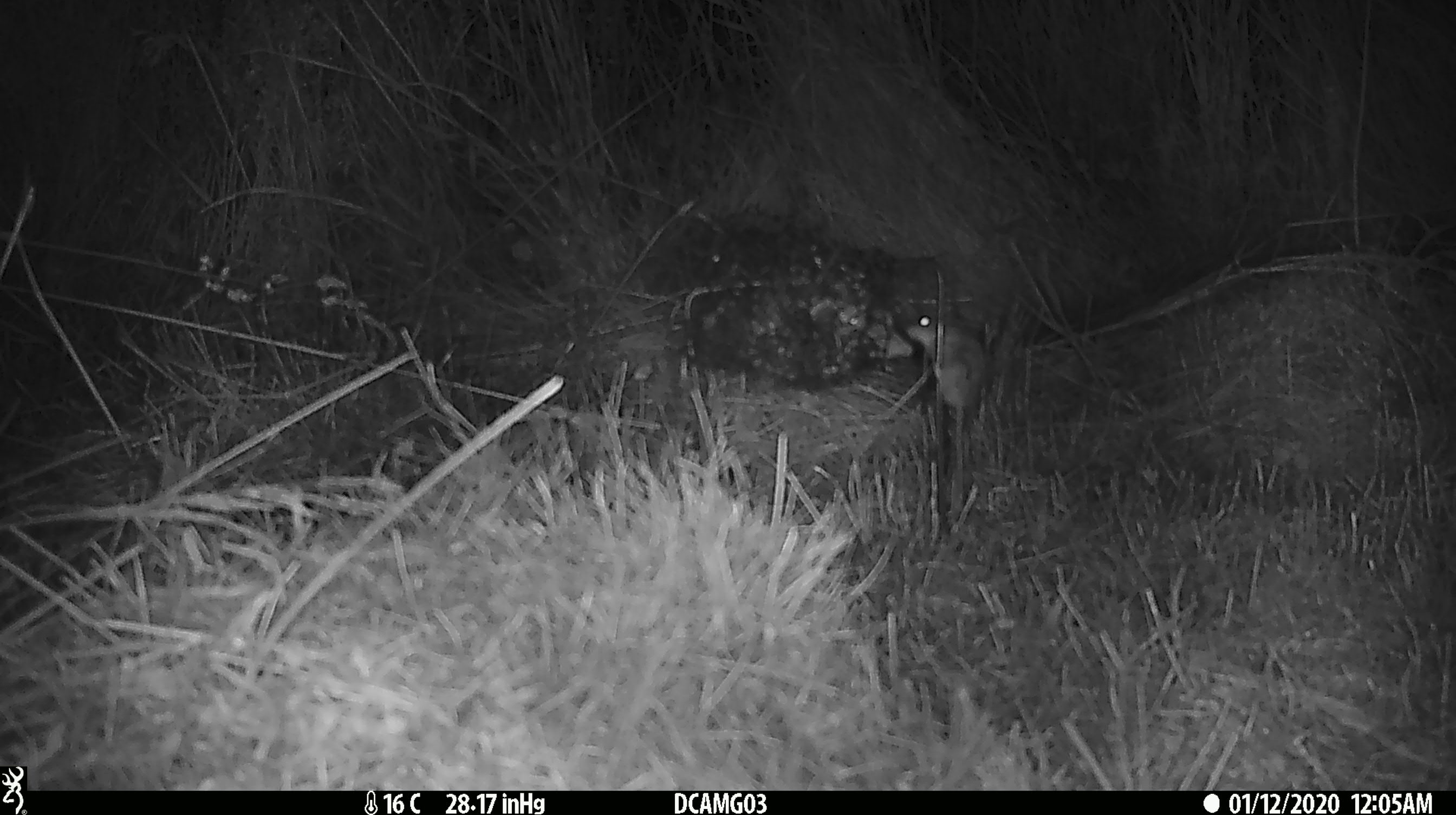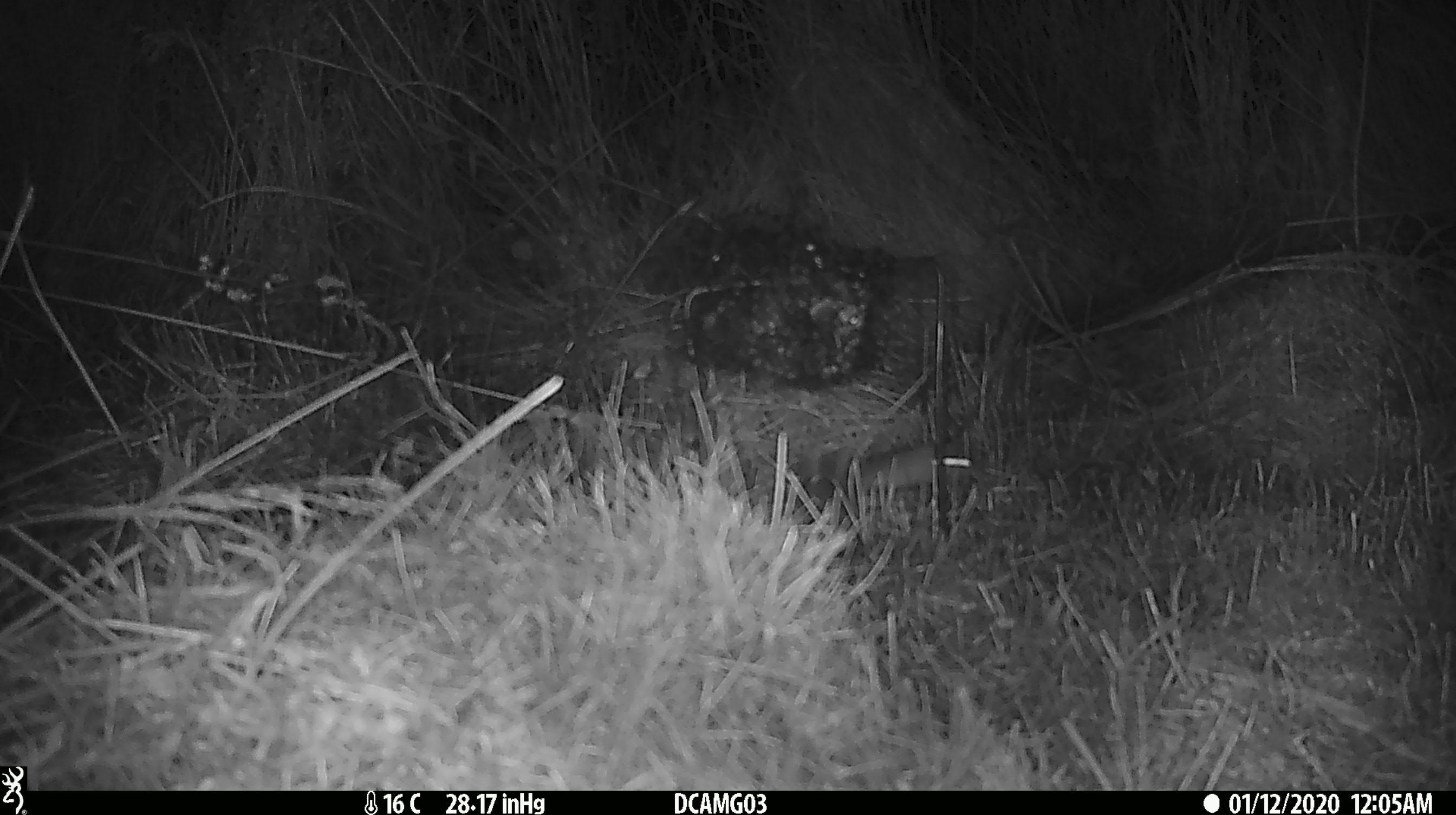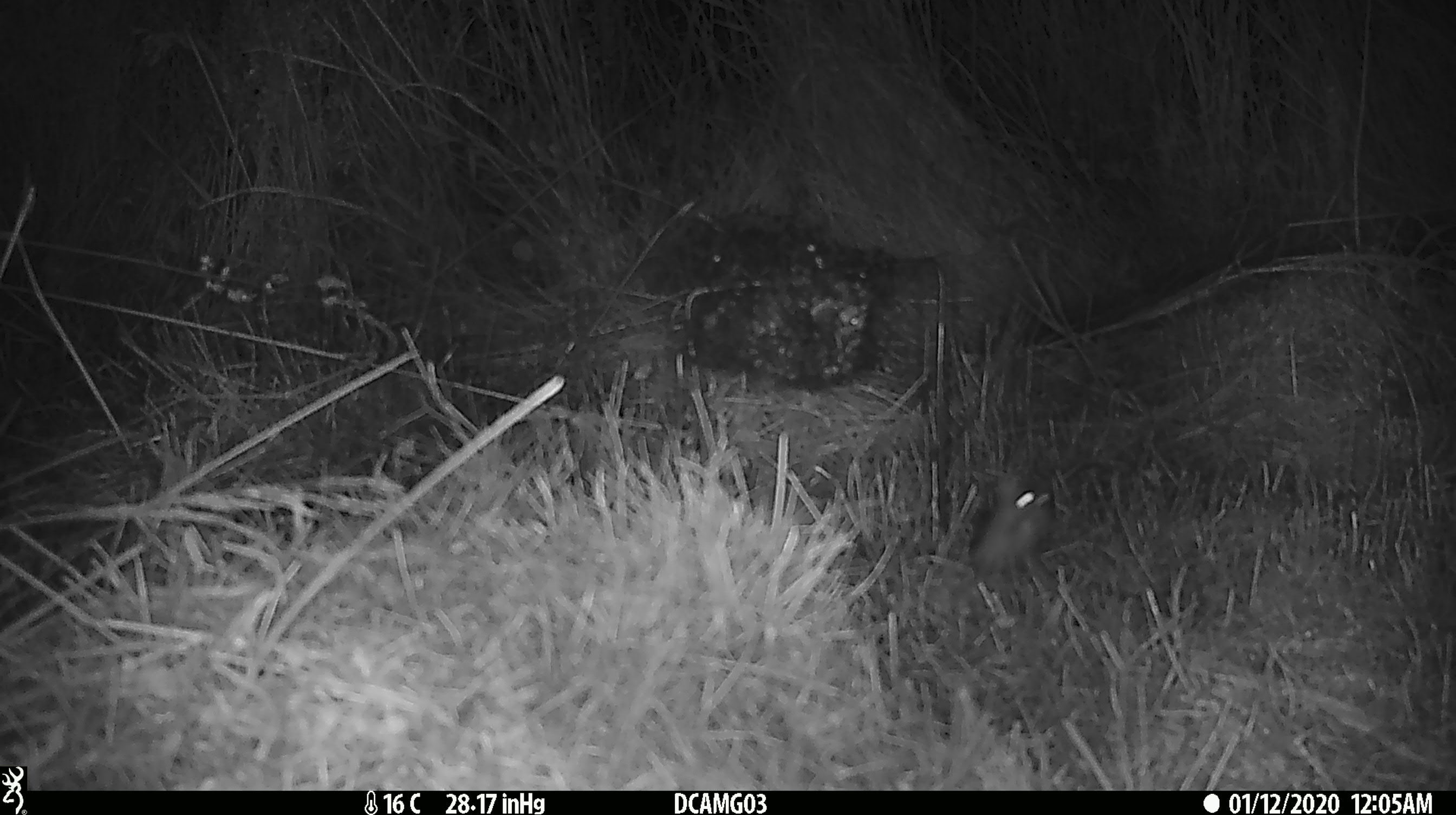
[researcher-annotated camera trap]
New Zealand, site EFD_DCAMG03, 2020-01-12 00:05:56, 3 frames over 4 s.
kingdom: Animalia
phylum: Chordata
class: Mammalia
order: Rodentia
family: Muridae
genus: Mus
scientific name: Mus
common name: mouse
Mouse (Mus).